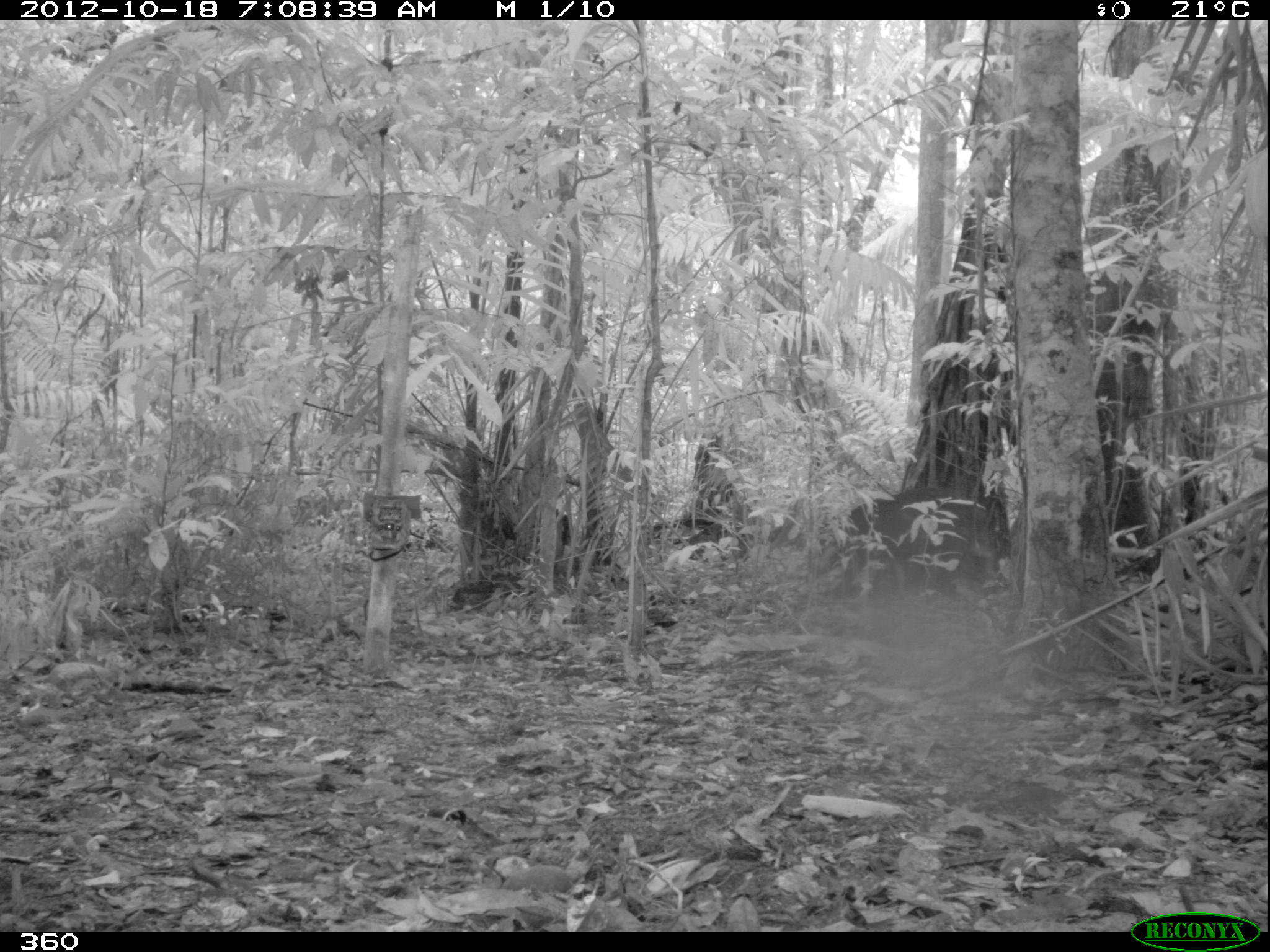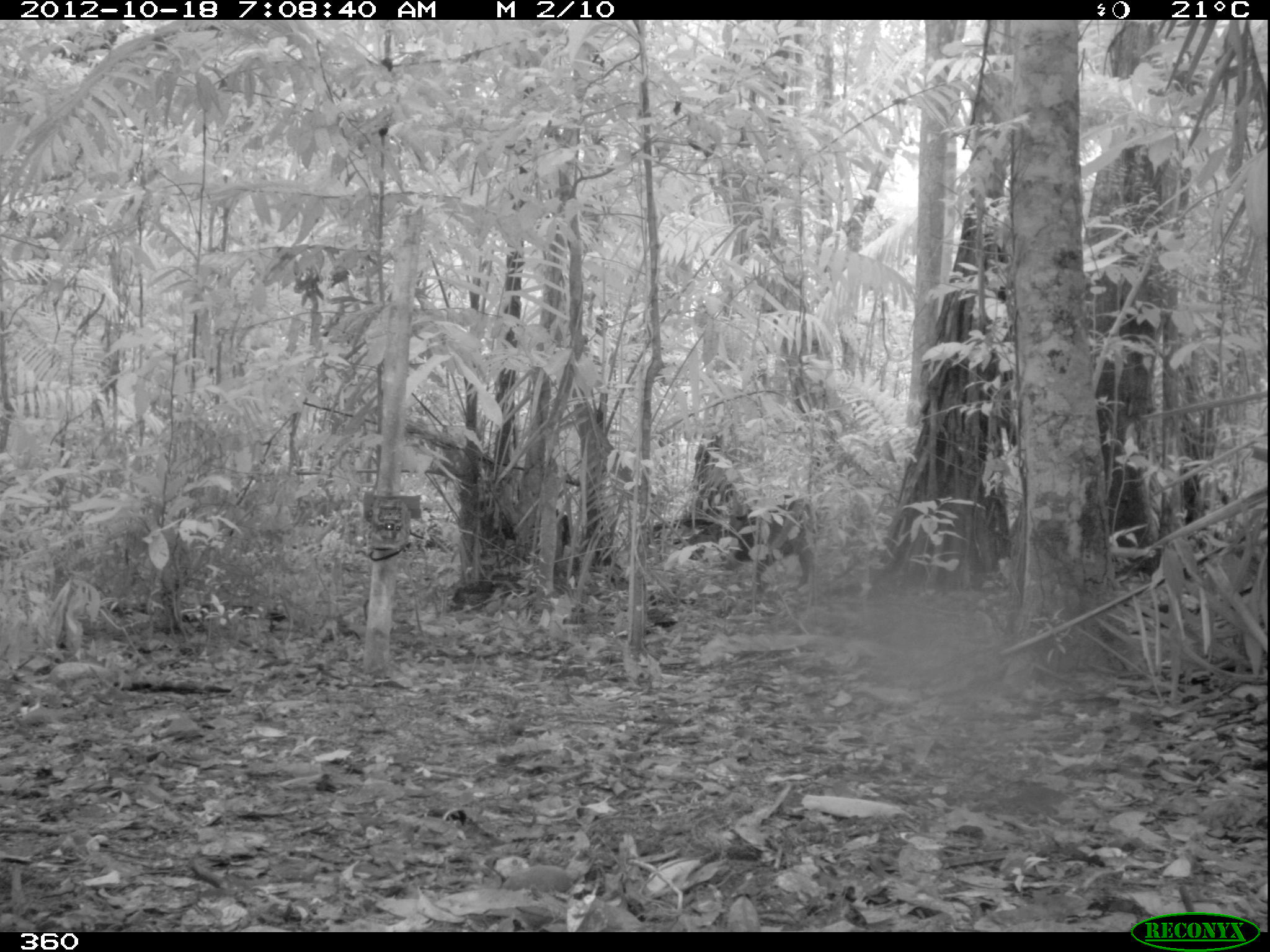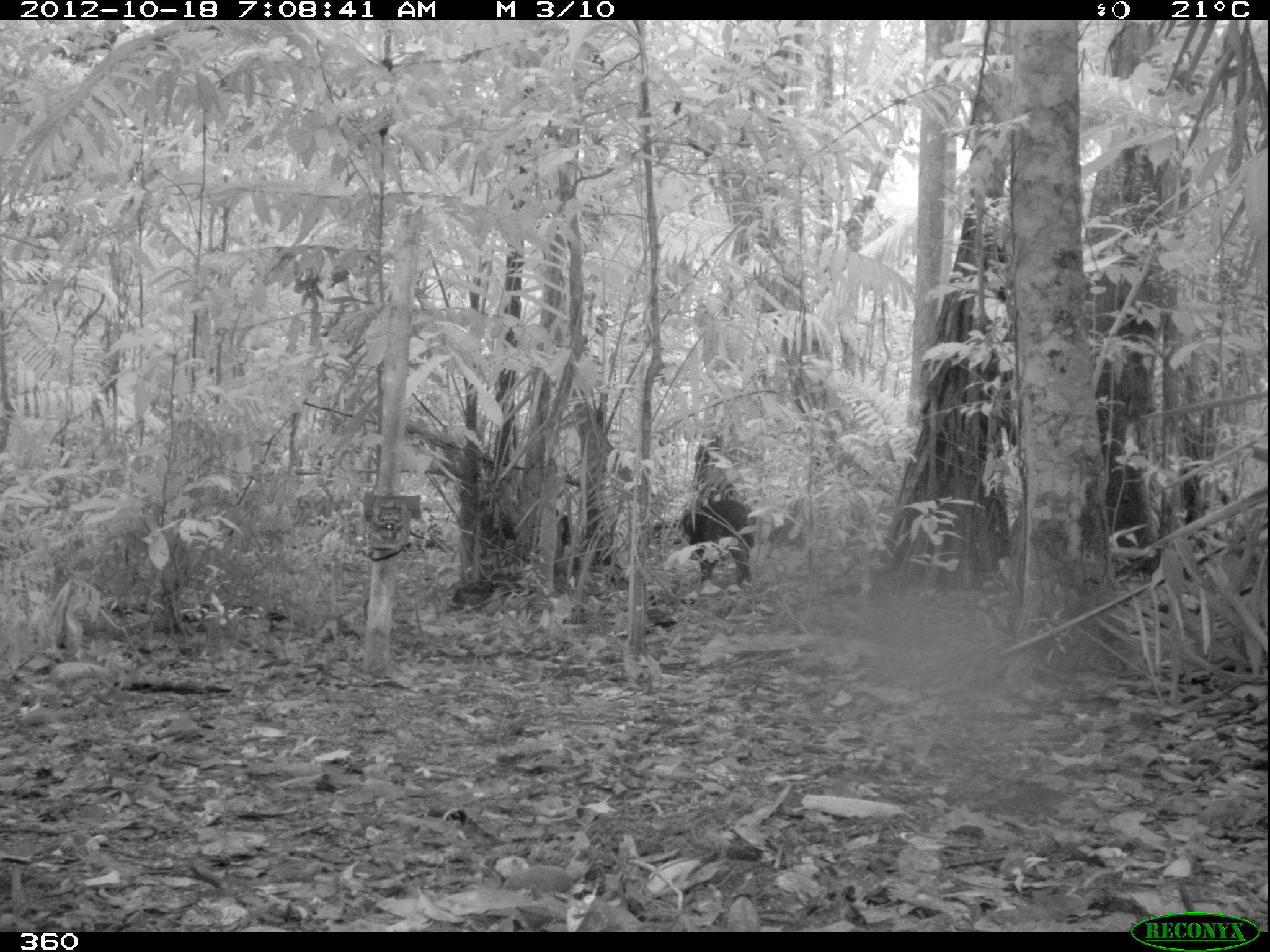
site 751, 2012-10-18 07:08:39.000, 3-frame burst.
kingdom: Animalia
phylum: Chordata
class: Mammalia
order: Artiodactyla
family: Tayassuidae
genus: Tayassu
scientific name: Tayassu pecari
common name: white-lipped peccary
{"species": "Tayassu pecari (white-lipped peccary)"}